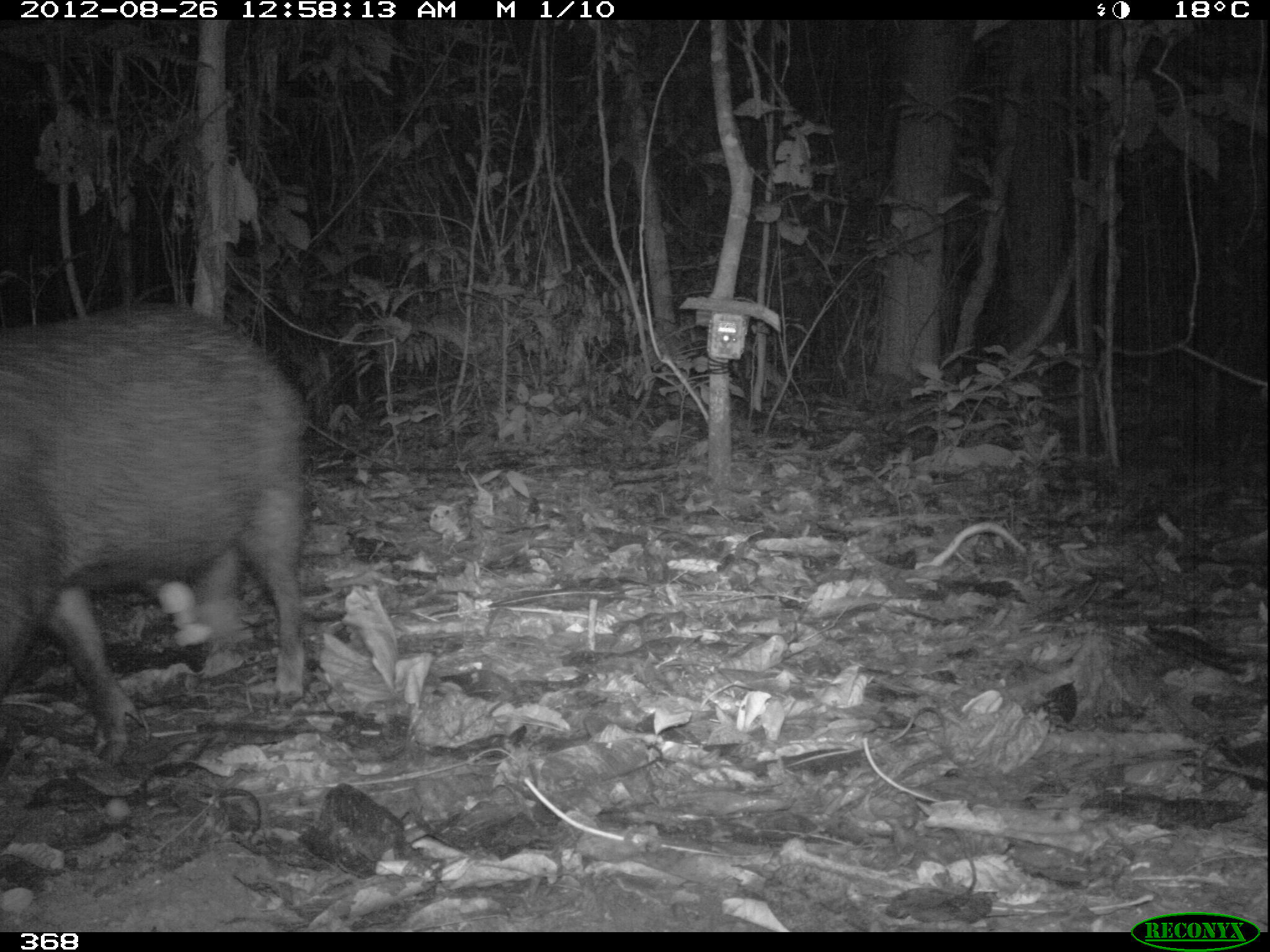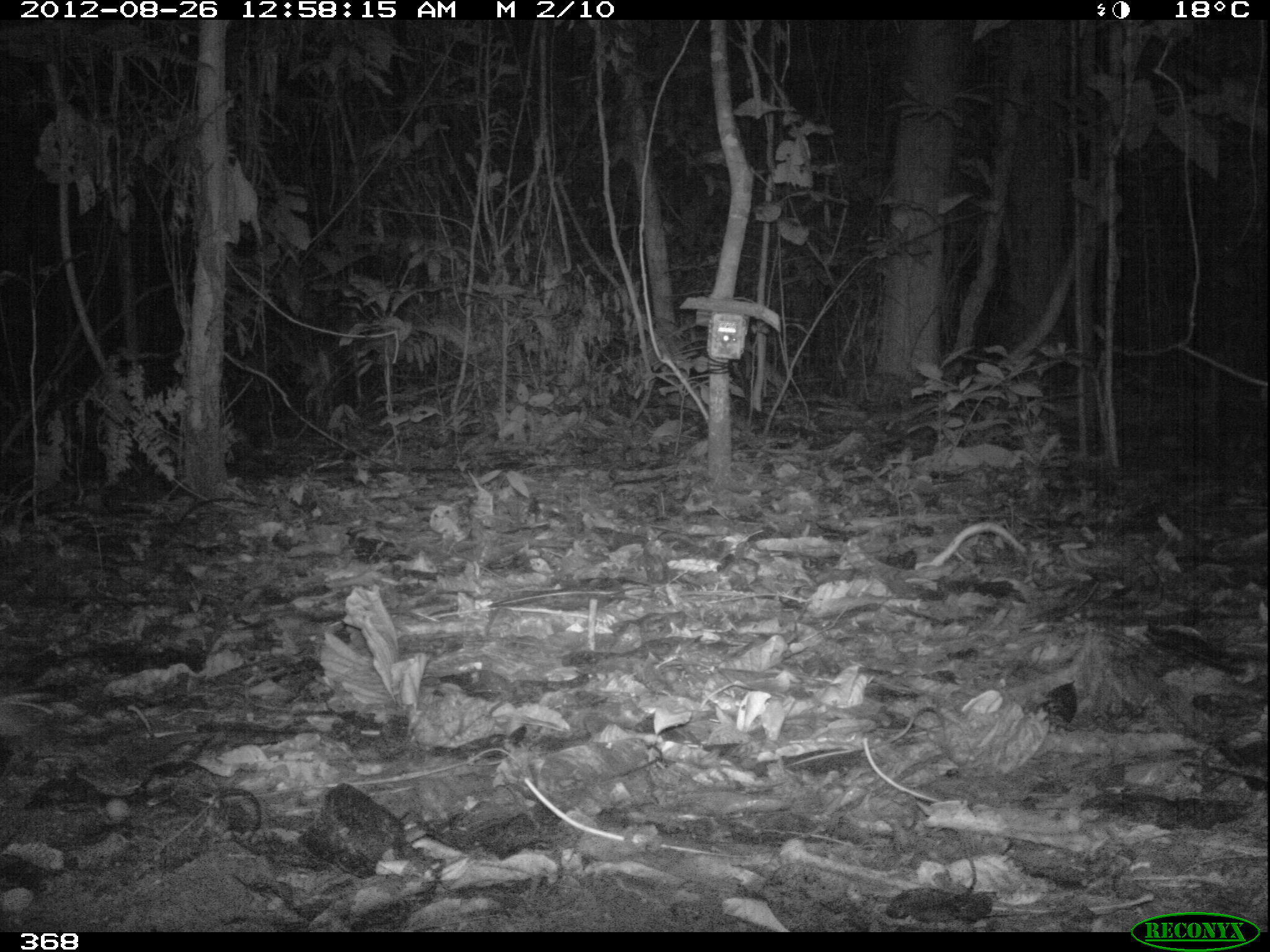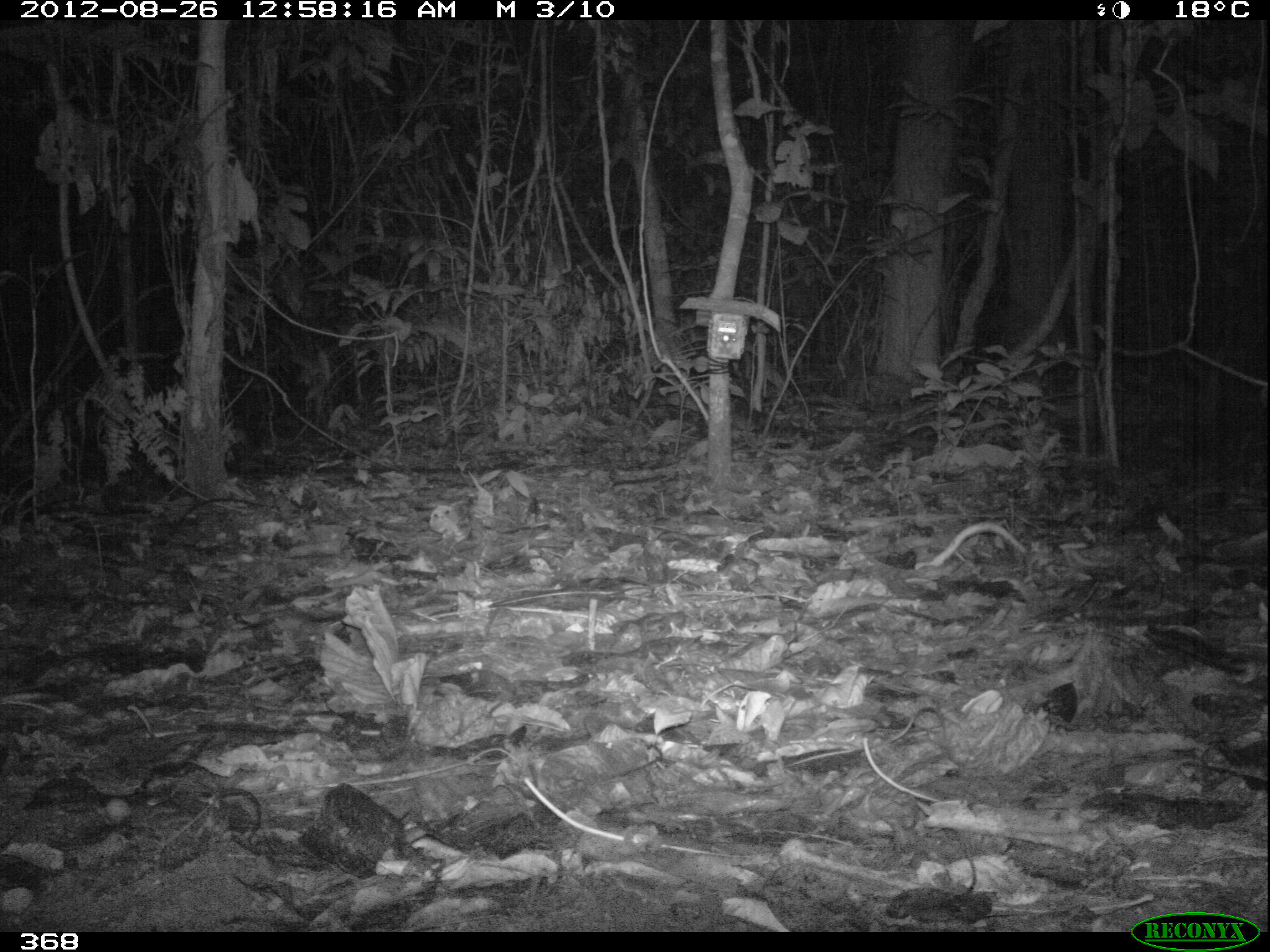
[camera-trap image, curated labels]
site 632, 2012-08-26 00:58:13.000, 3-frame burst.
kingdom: Animalia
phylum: Chordata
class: Mammalia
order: Artiodactyla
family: Tayassuidae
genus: Tayassu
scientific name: Tayassu pecari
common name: white-lipped peccary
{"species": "Tayassu pecari (white-lipped peccary)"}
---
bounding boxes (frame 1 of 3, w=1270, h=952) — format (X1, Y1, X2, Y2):
tayassu pecari: (0, 301, 308, 750)